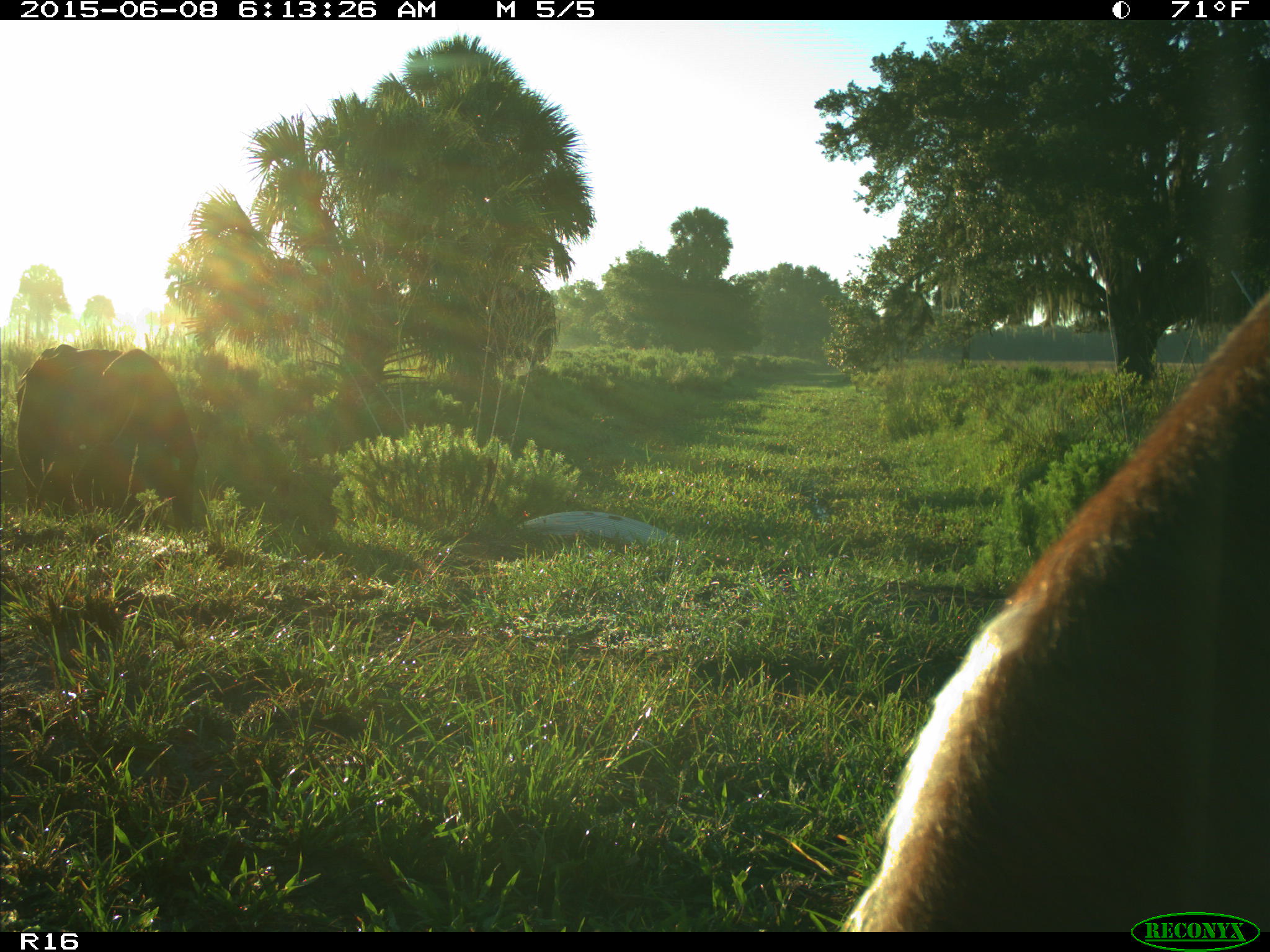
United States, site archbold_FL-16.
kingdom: Animalia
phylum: Chordata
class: Mammalia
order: Artiodactyla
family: Bovidae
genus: Bos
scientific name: Bos taurus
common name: domestic cow